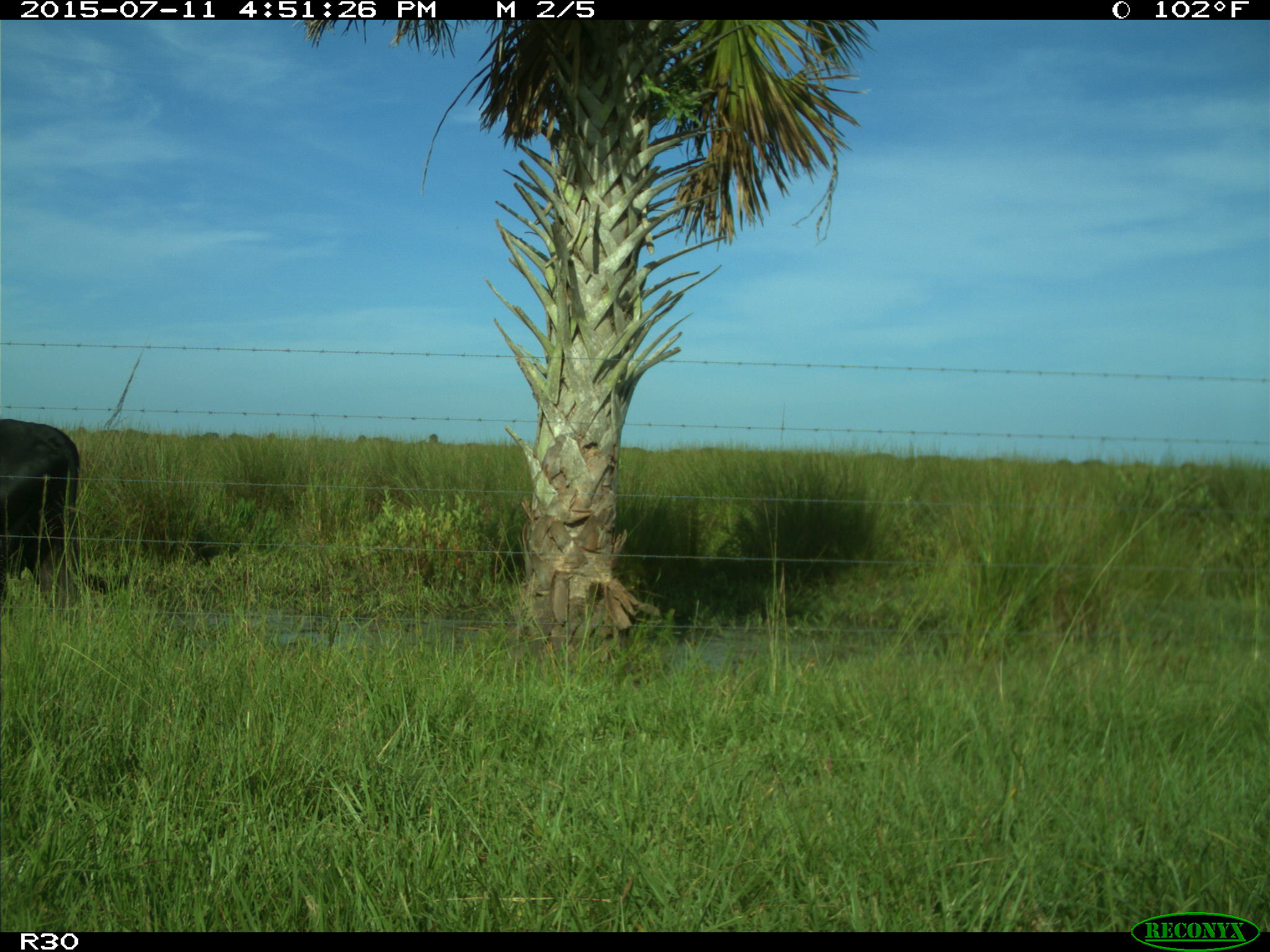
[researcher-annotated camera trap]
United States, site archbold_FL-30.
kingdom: Animalia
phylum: Chordata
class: Mammalia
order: Artiodactyla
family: Bovidae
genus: Bos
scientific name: Bos taurus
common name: domestic cow